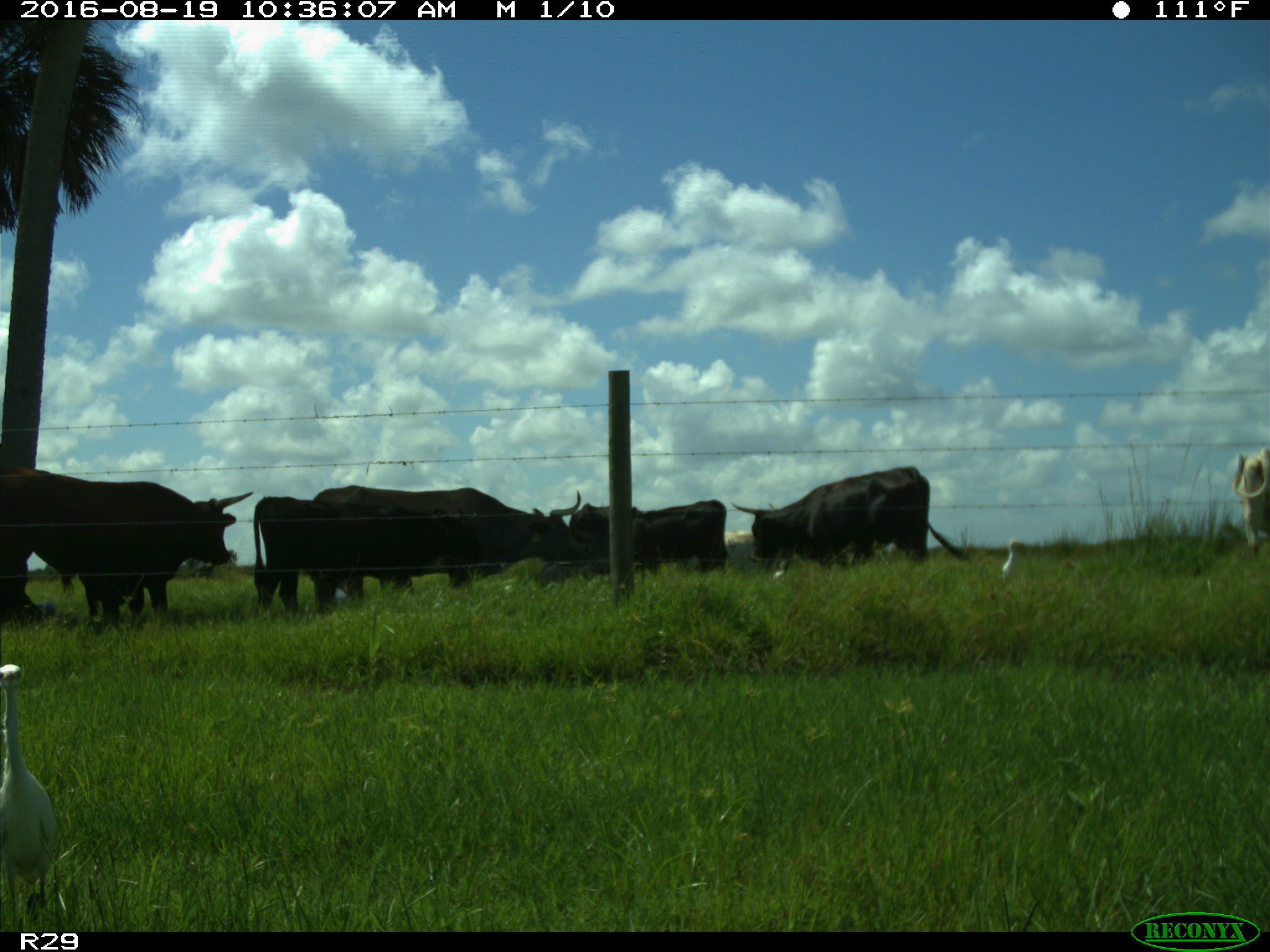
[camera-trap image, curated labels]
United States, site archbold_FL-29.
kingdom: Animalia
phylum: Chordata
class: Mammalia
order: Artiodactyla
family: Bovidae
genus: Bos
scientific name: Bos taurus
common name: domestic cow